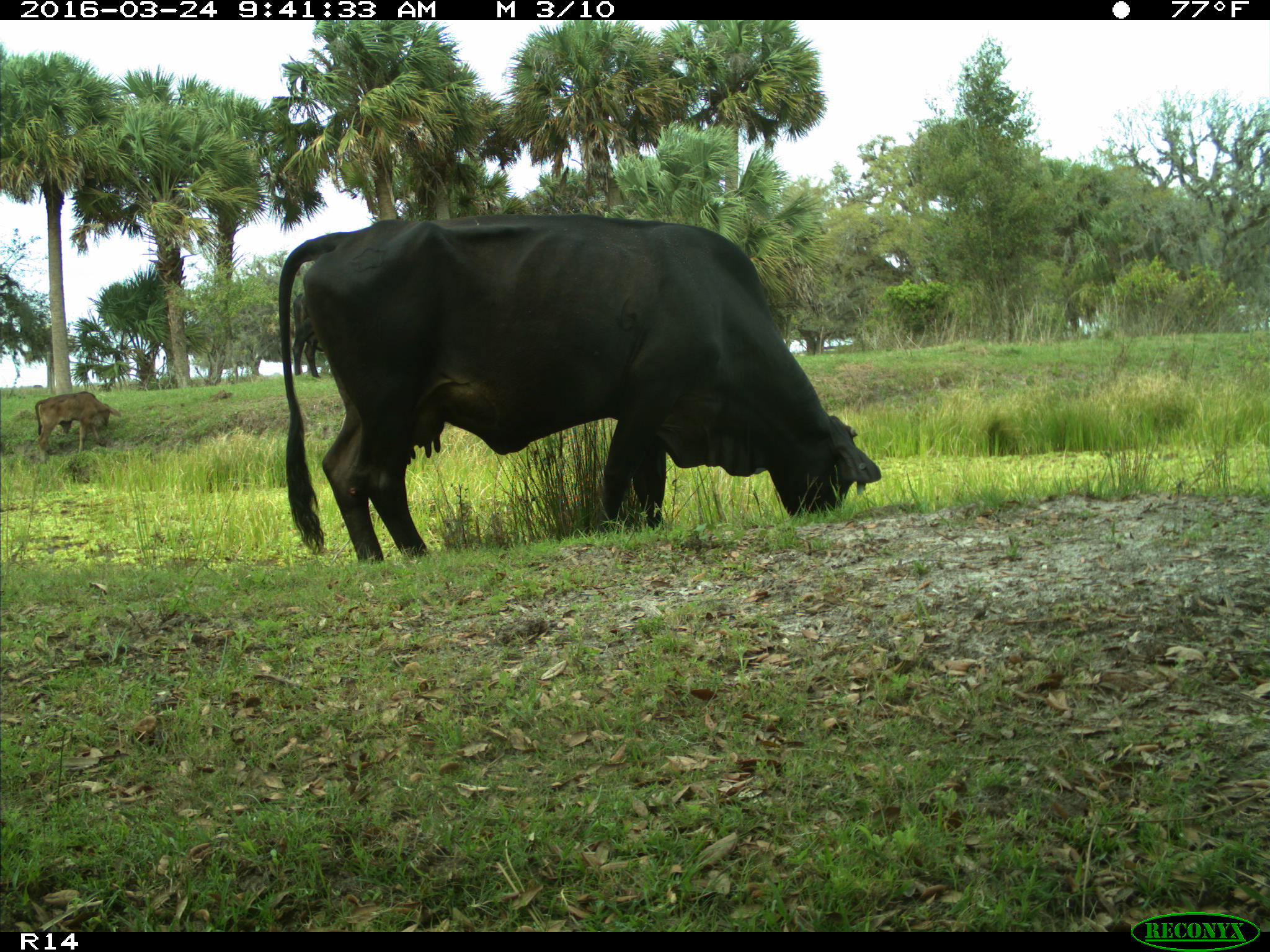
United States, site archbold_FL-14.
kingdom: Animalia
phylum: Chordata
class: Mammalia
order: Artiodactyla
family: Bovidae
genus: Bos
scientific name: Bos taurus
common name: domestic cow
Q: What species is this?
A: Bos taurus (domestic cow).